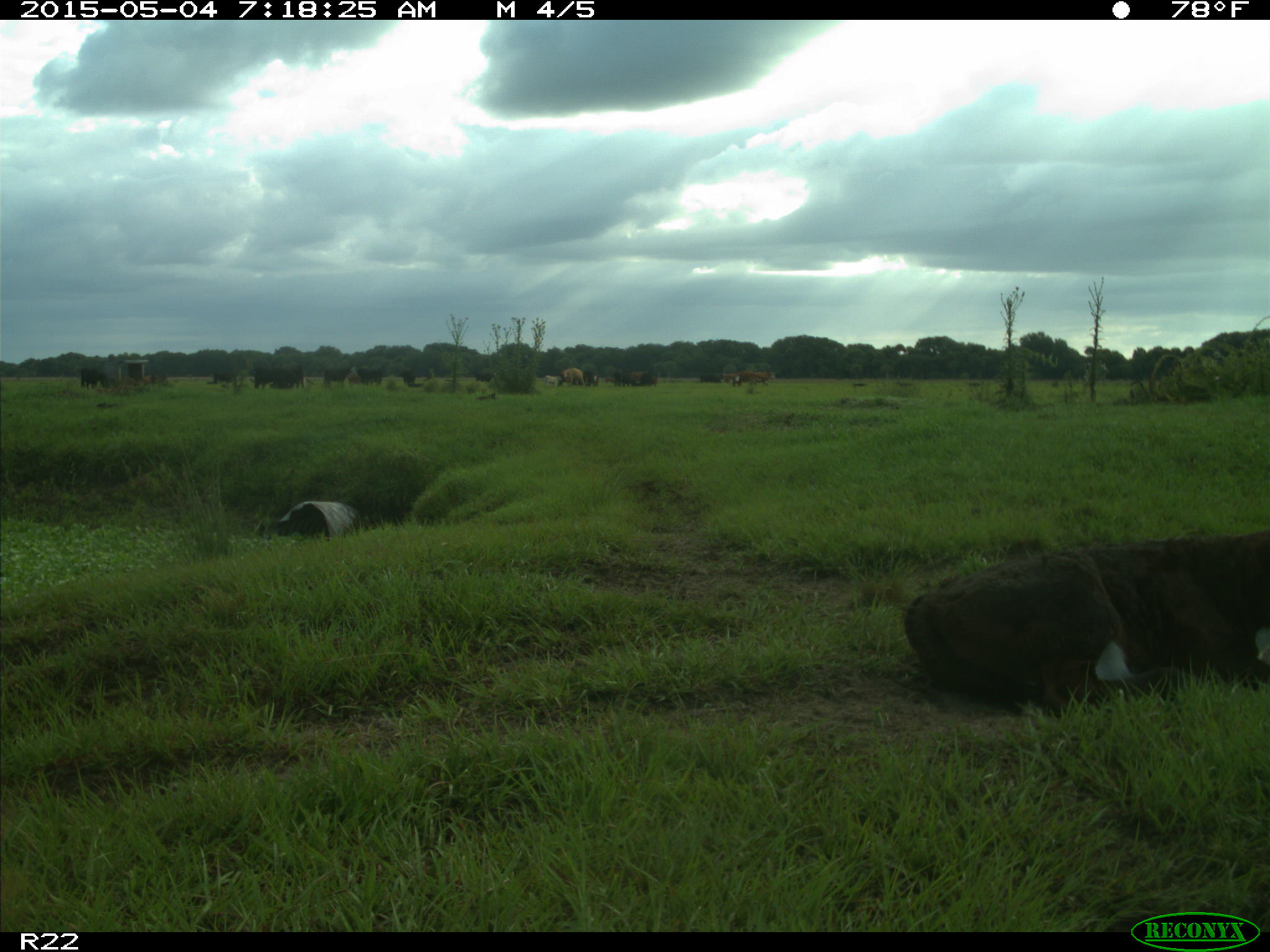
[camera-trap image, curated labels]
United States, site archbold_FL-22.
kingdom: Animalia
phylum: Chordata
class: Mammalia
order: Artiodactyla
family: Bovidae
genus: Bos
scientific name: Bos taurus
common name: domestic cow